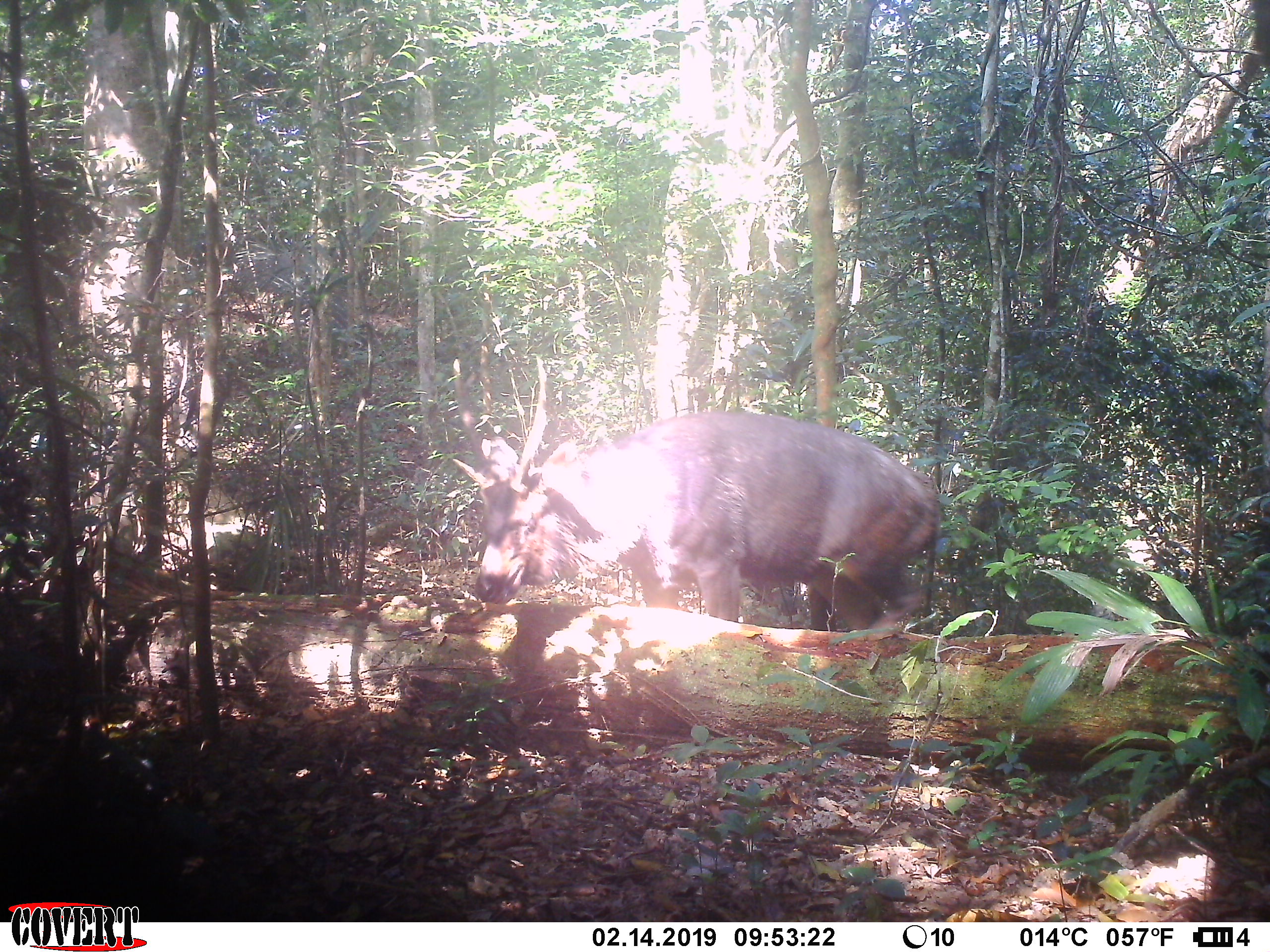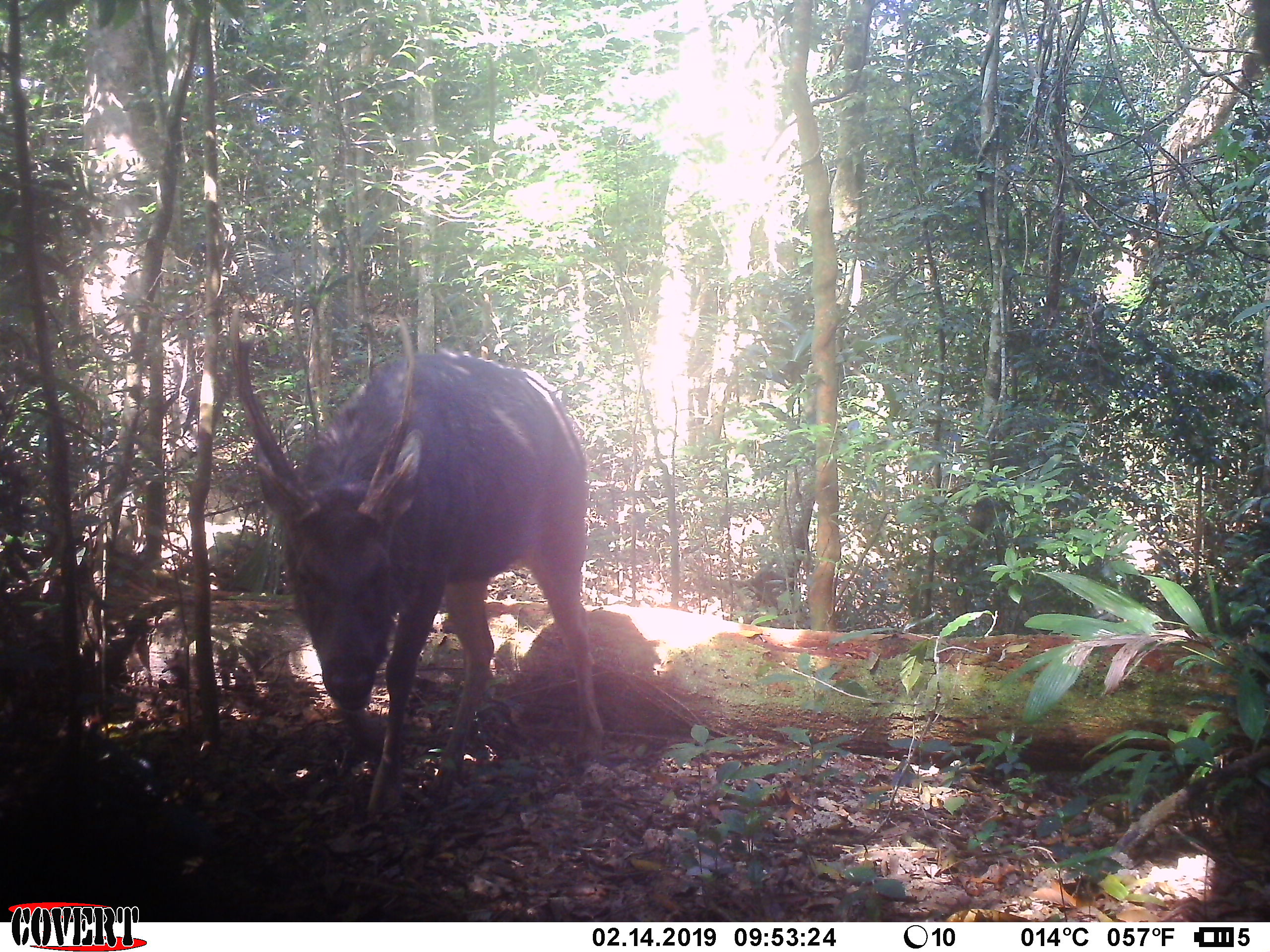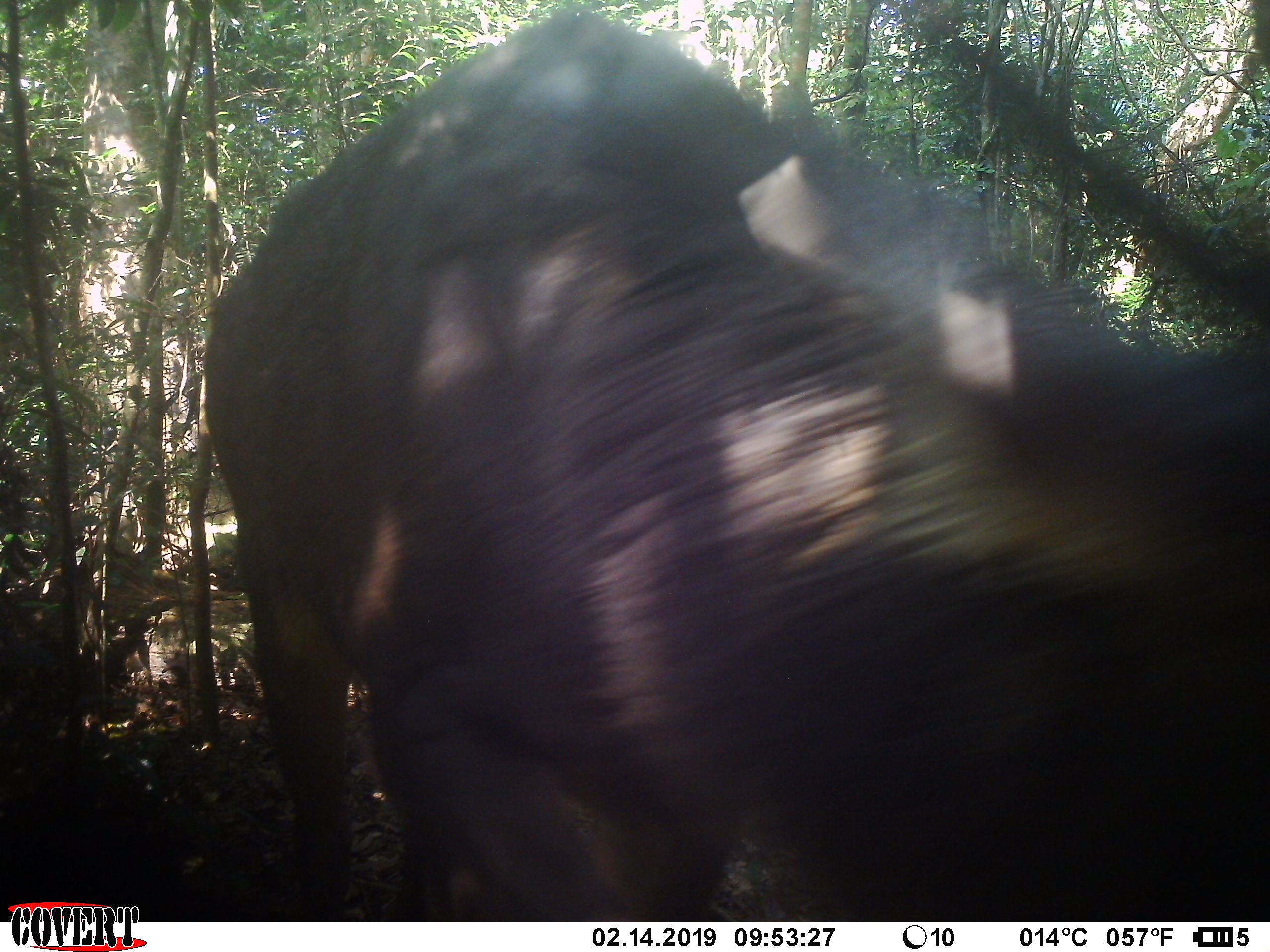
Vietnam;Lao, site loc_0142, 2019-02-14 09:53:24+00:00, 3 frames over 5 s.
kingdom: Animalia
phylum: Chordata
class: Mammalia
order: Artiodactyla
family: Cervidae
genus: Rusa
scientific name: Rusa unicolor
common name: sambar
Sambar (Rusa unicolor). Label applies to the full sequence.